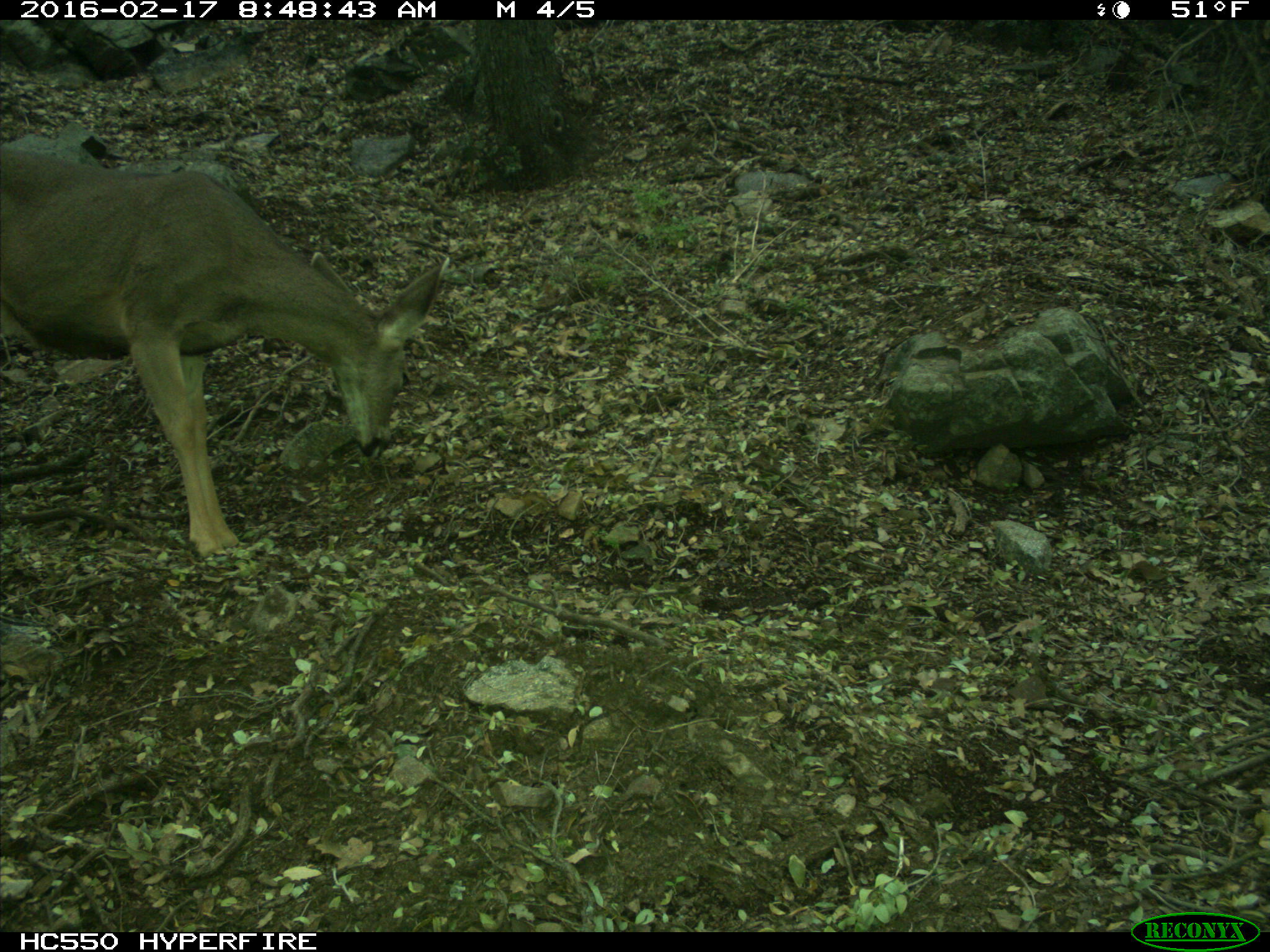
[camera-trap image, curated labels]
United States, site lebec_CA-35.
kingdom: Animalia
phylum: Chordata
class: Mammalia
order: Artiodactyla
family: Cervidae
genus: Odocoileus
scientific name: Odocoileus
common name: deer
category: unidentified deer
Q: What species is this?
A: Unidentified deer (deer) (Odocoileus).